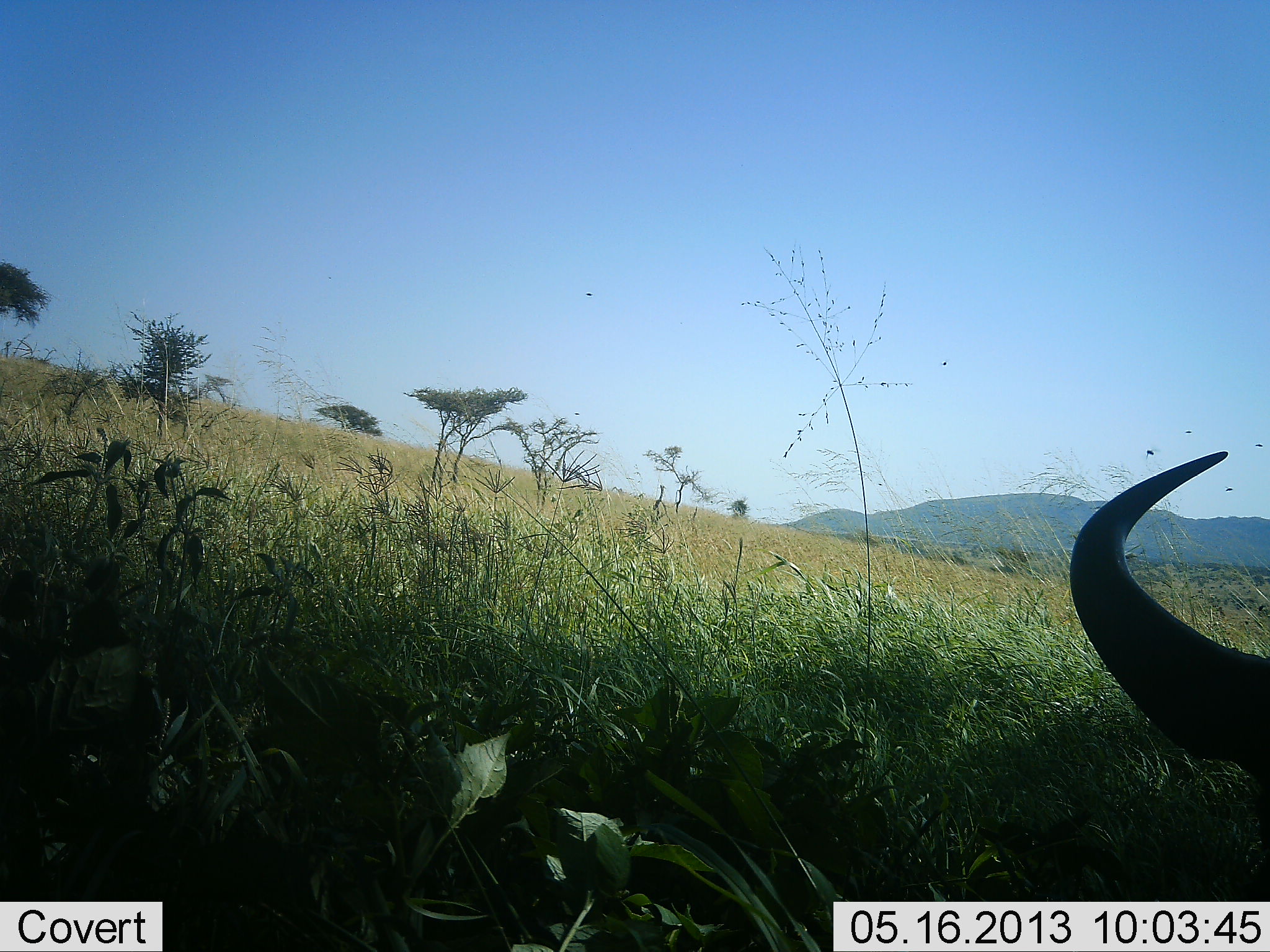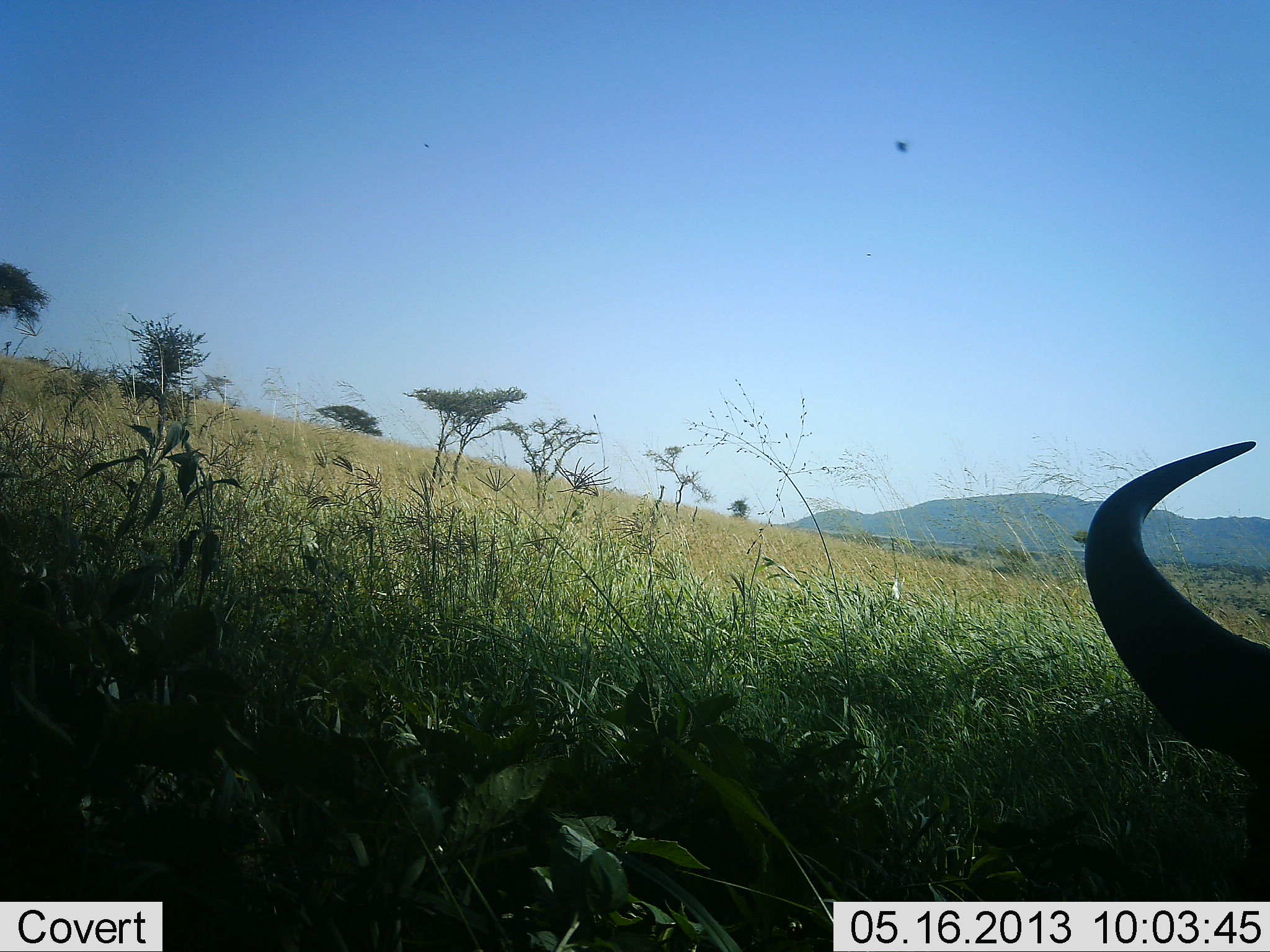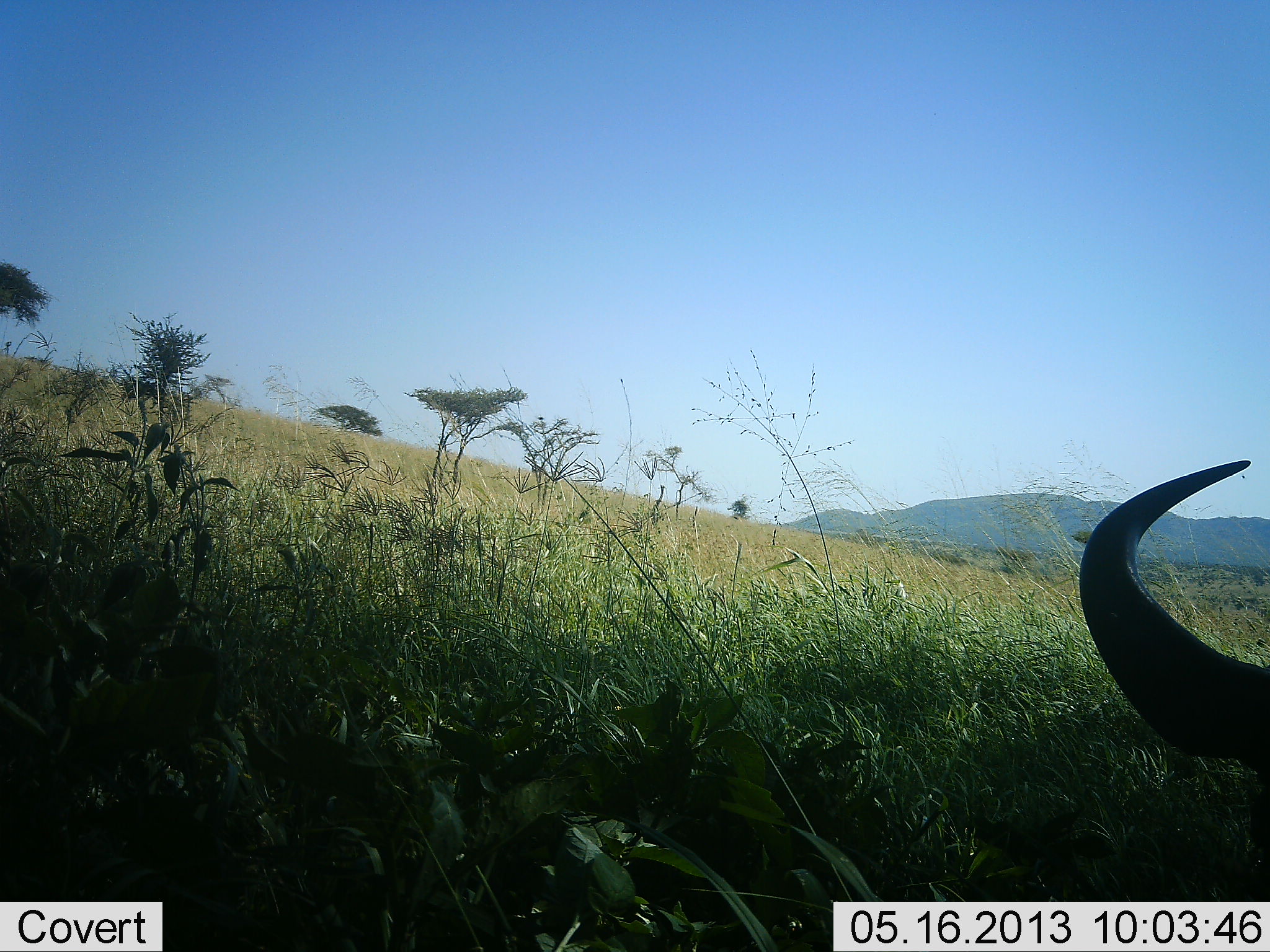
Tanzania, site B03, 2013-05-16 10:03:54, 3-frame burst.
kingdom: Animalia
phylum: Chordata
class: Mammalia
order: Artiodactyla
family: Bovidae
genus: Connochaetes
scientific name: Connochaetes taurinus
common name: blue wildebeest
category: wildebeest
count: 1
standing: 29%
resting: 57%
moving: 7%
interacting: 0%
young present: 0%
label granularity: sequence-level